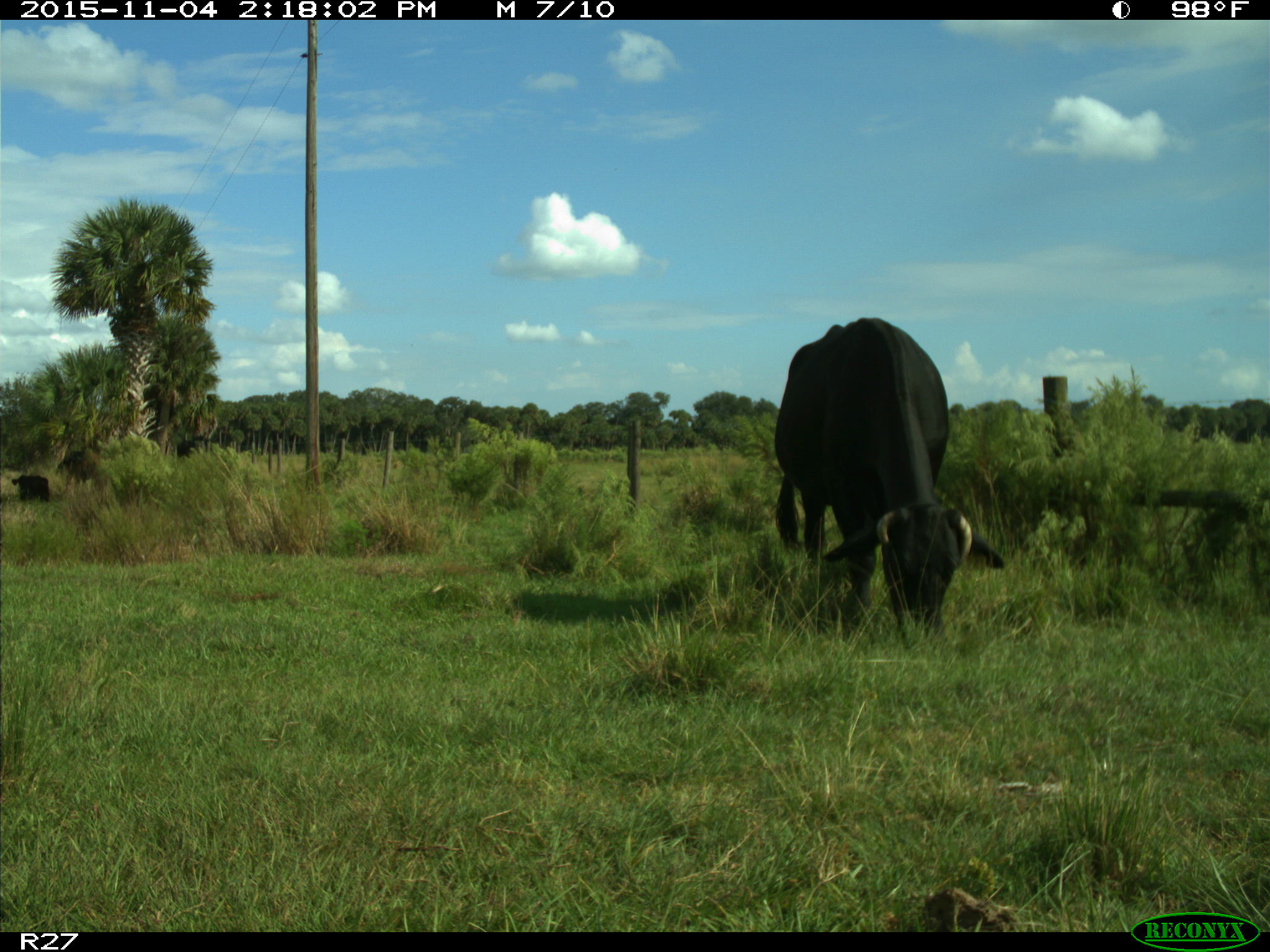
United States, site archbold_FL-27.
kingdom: Animalia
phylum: Chordata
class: Mammalia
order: Artiodactyla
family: Bovidae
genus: Bos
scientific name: Bos taurus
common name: domestic cow